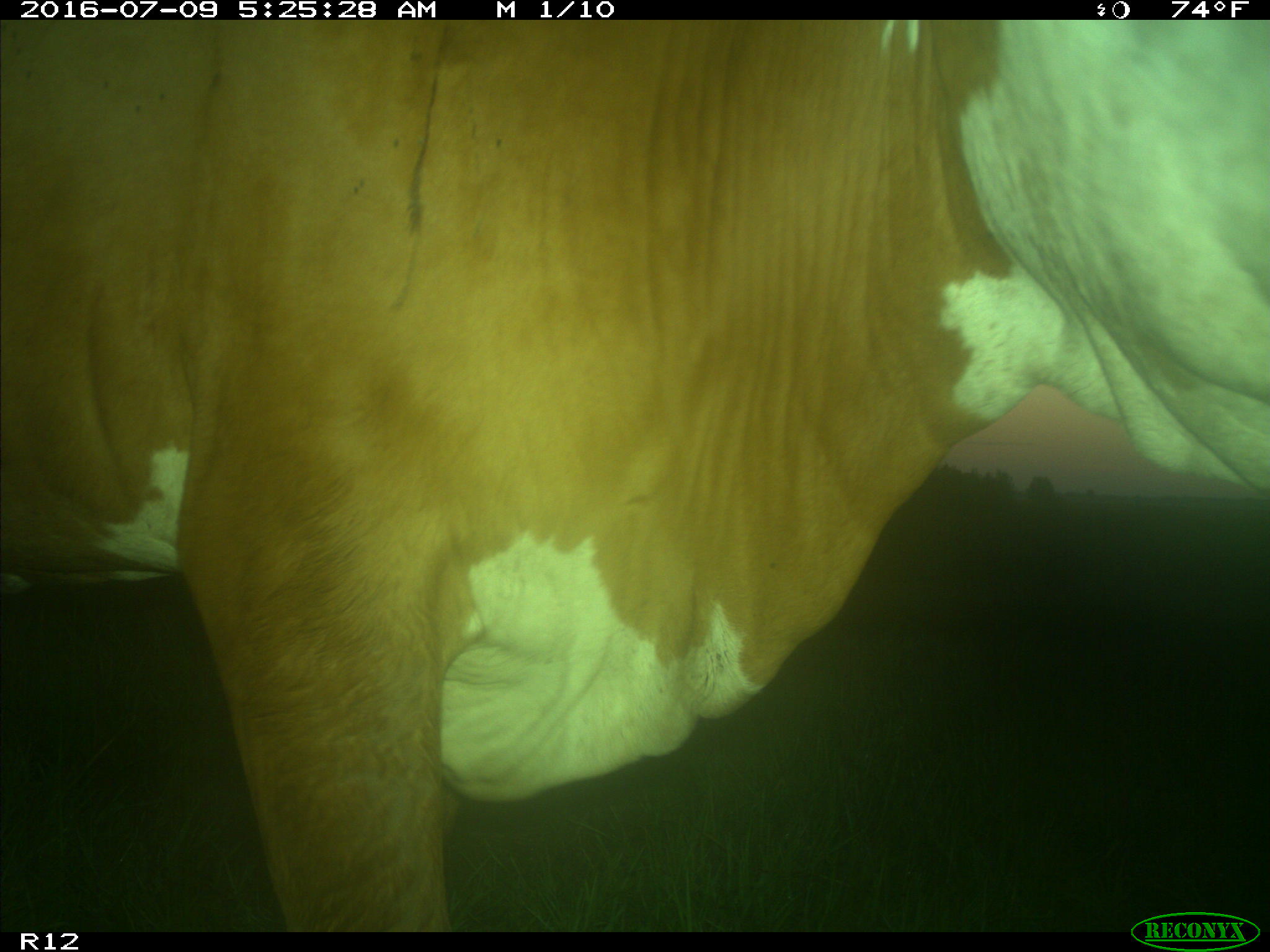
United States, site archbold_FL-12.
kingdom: Animalia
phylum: Chordata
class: Mammalia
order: Artiodactyla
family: Bovidae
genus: Bos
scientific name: Bos taurus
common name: domestic cow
Bos taurus (domestic cow).